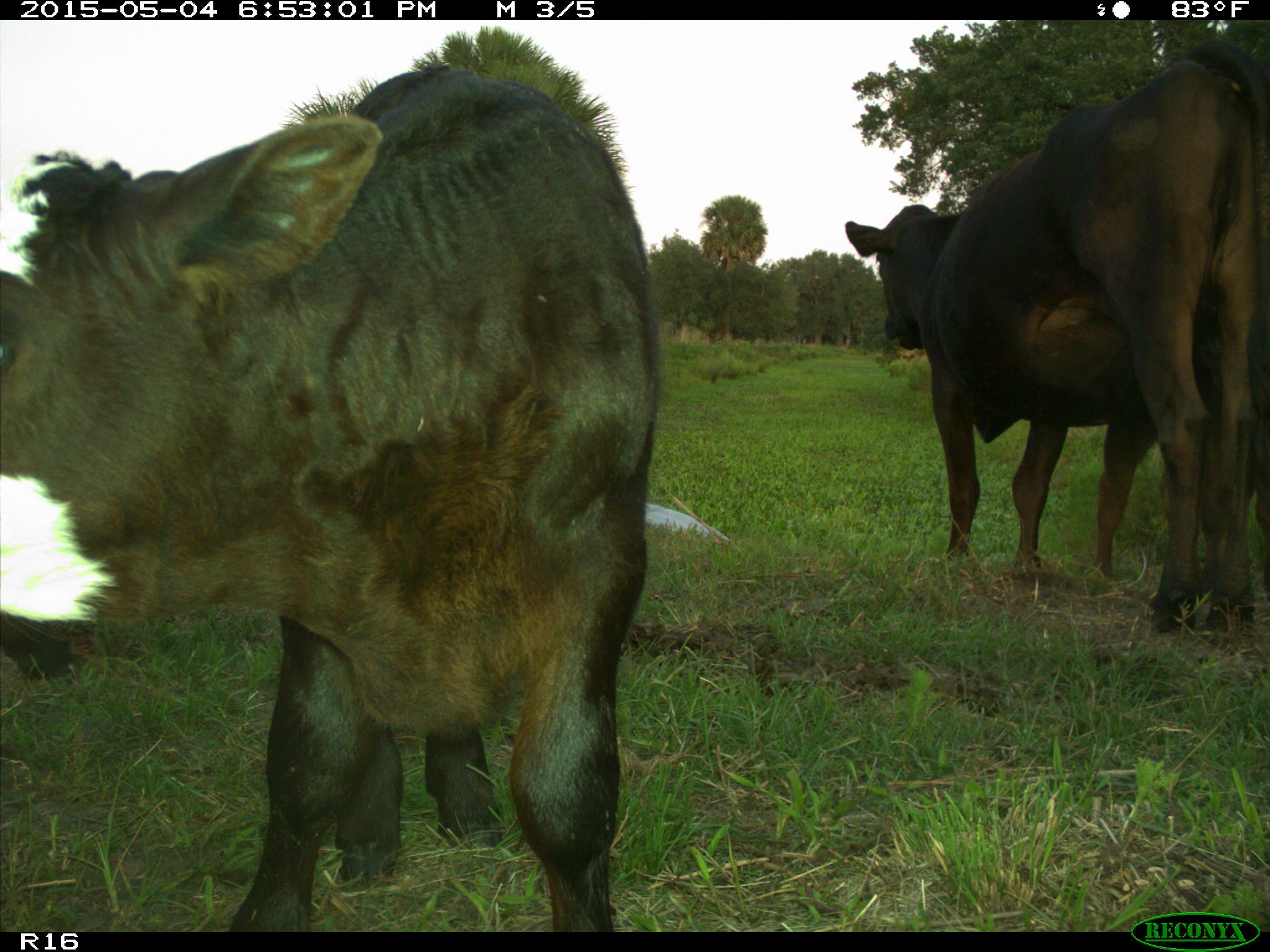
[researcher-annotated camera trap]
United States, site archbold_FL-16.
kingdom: Animalia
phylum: Chordata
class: Mammalia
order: Artiodactyla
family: Bovidae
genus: Bos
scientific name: Bos taurus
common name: domestic cow